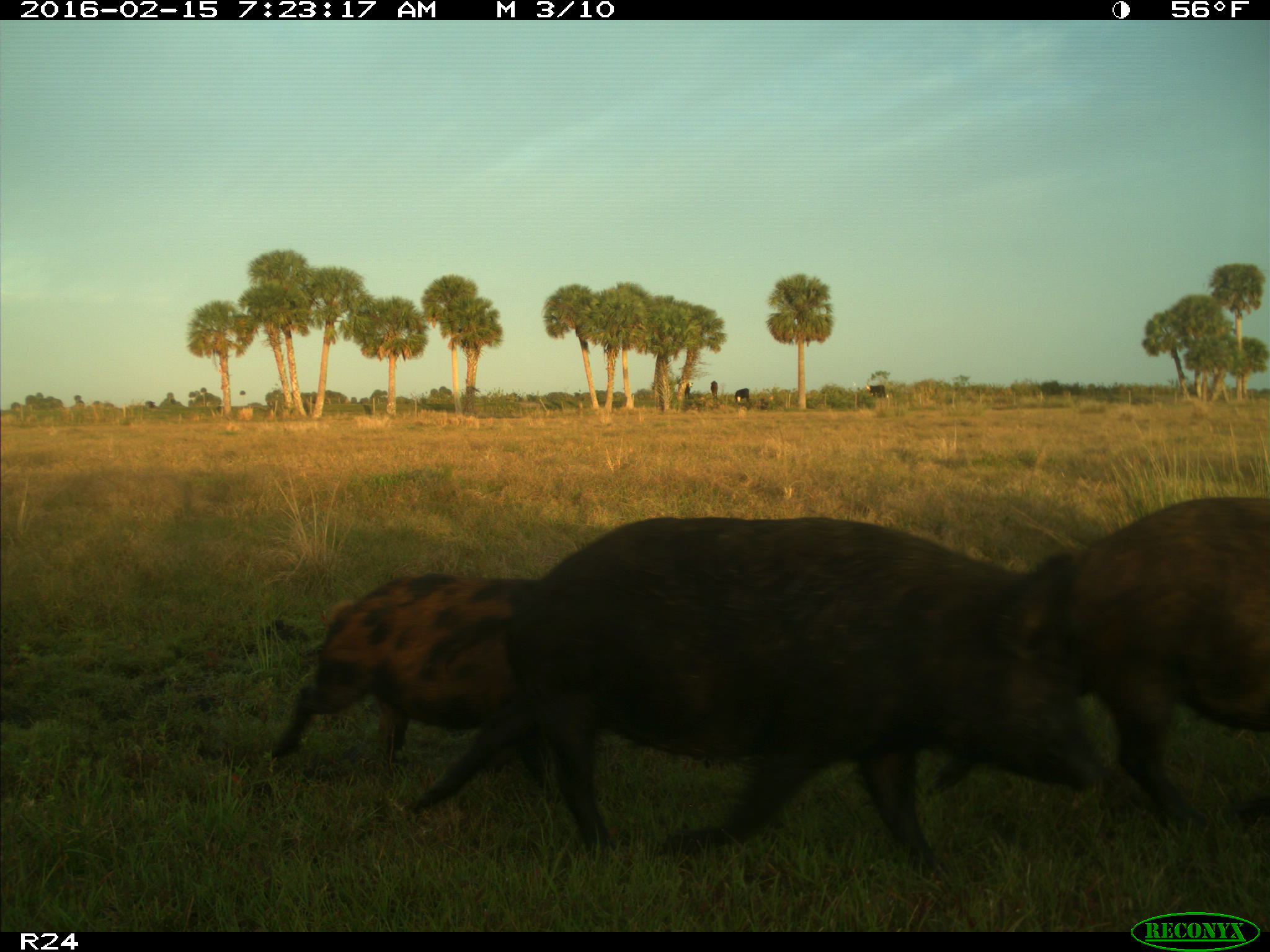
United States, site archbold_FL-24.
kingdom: Animalia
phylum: Chordata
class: Mammalia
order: Artiodactyla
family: Suidae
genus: Sus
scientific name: Sus scrofa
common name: wild boar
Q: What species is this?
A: Sus scrofa (wild boar).